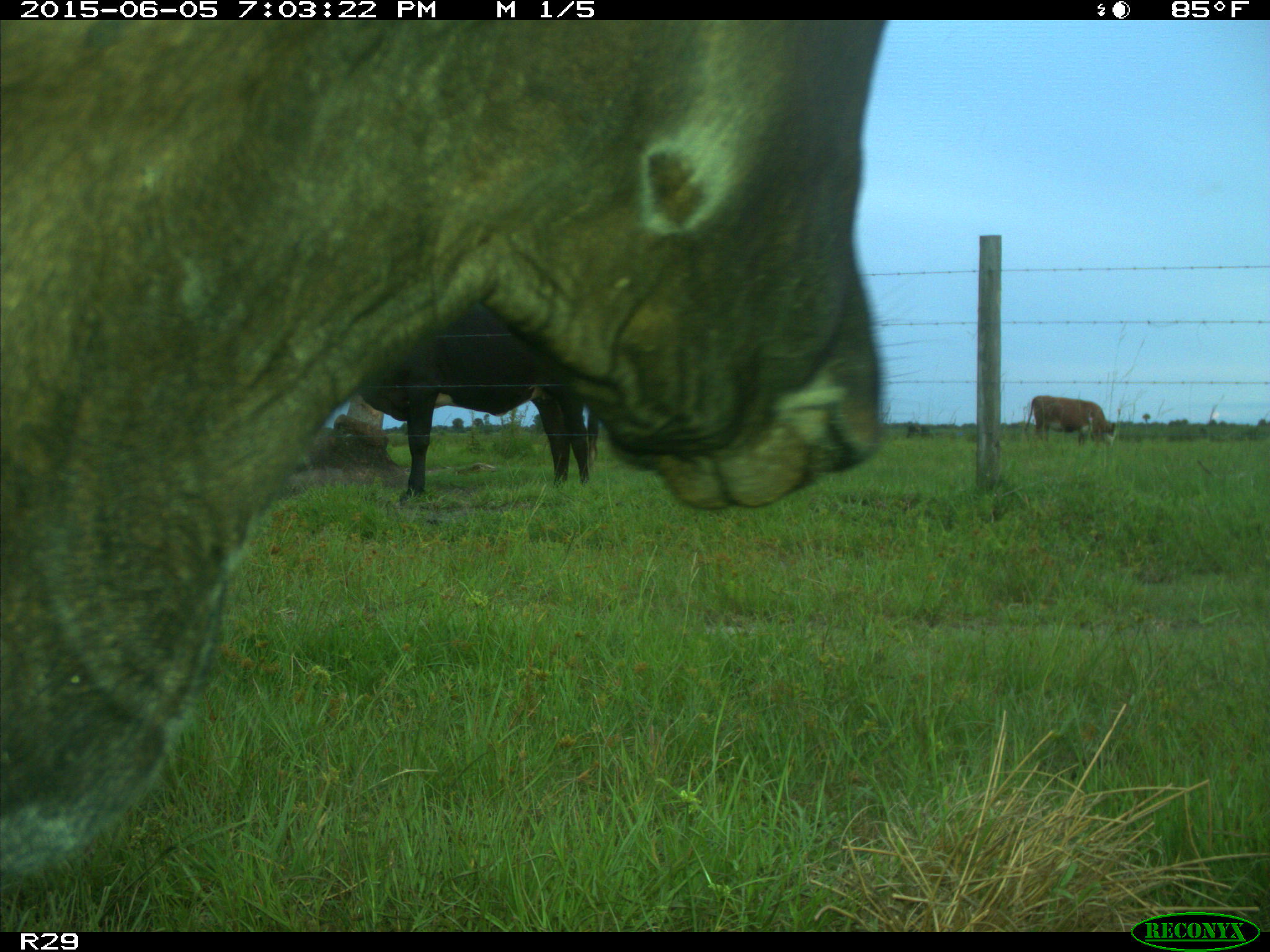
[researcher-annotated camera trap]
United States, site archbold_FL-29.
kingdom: Animalia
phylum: Chordata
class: Mammalia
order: Artiodactyla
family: Bovidae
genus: Bos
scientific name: Bos taurus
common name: domestic cow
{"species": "Bos taurus (domestic cow)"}